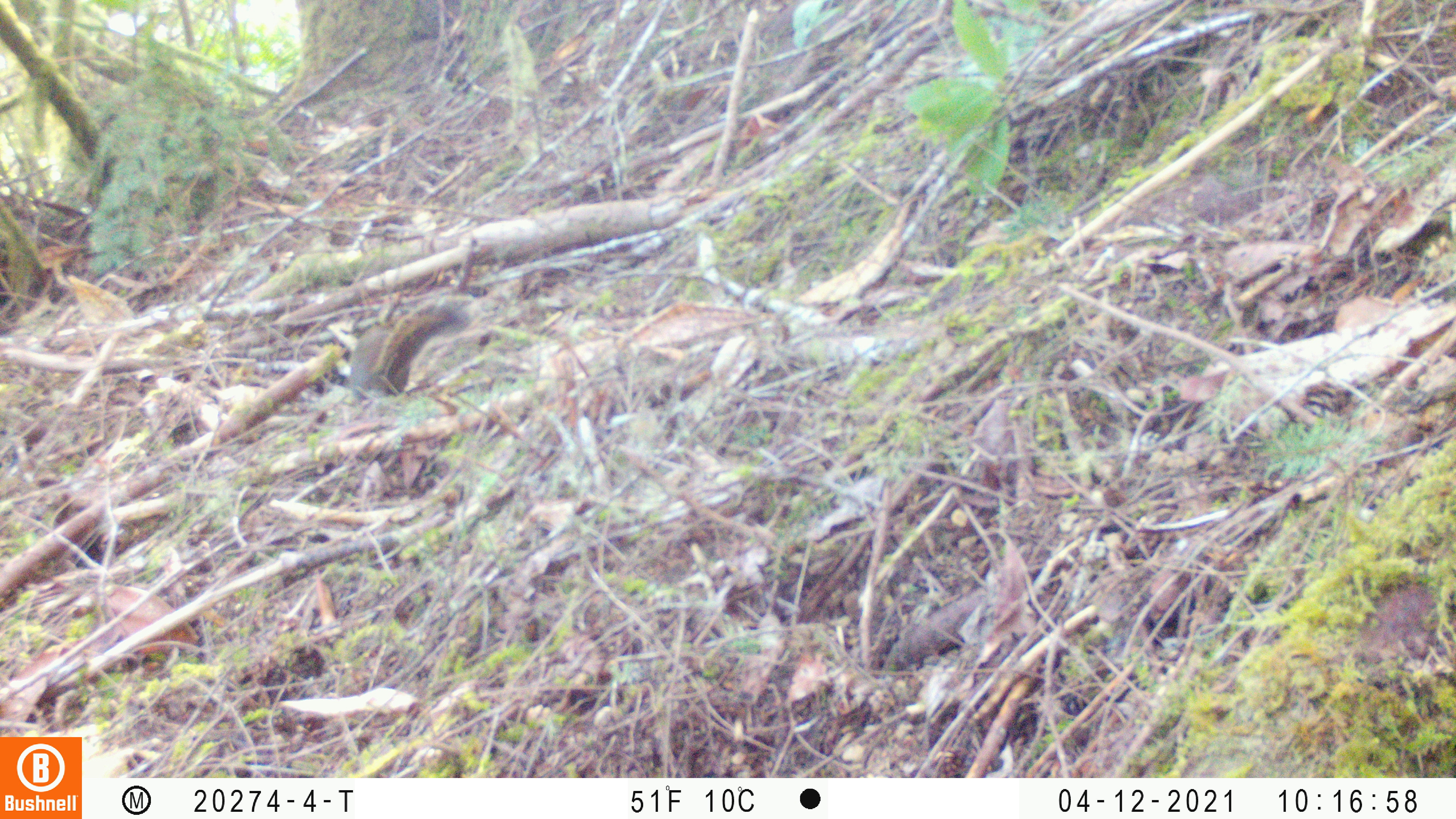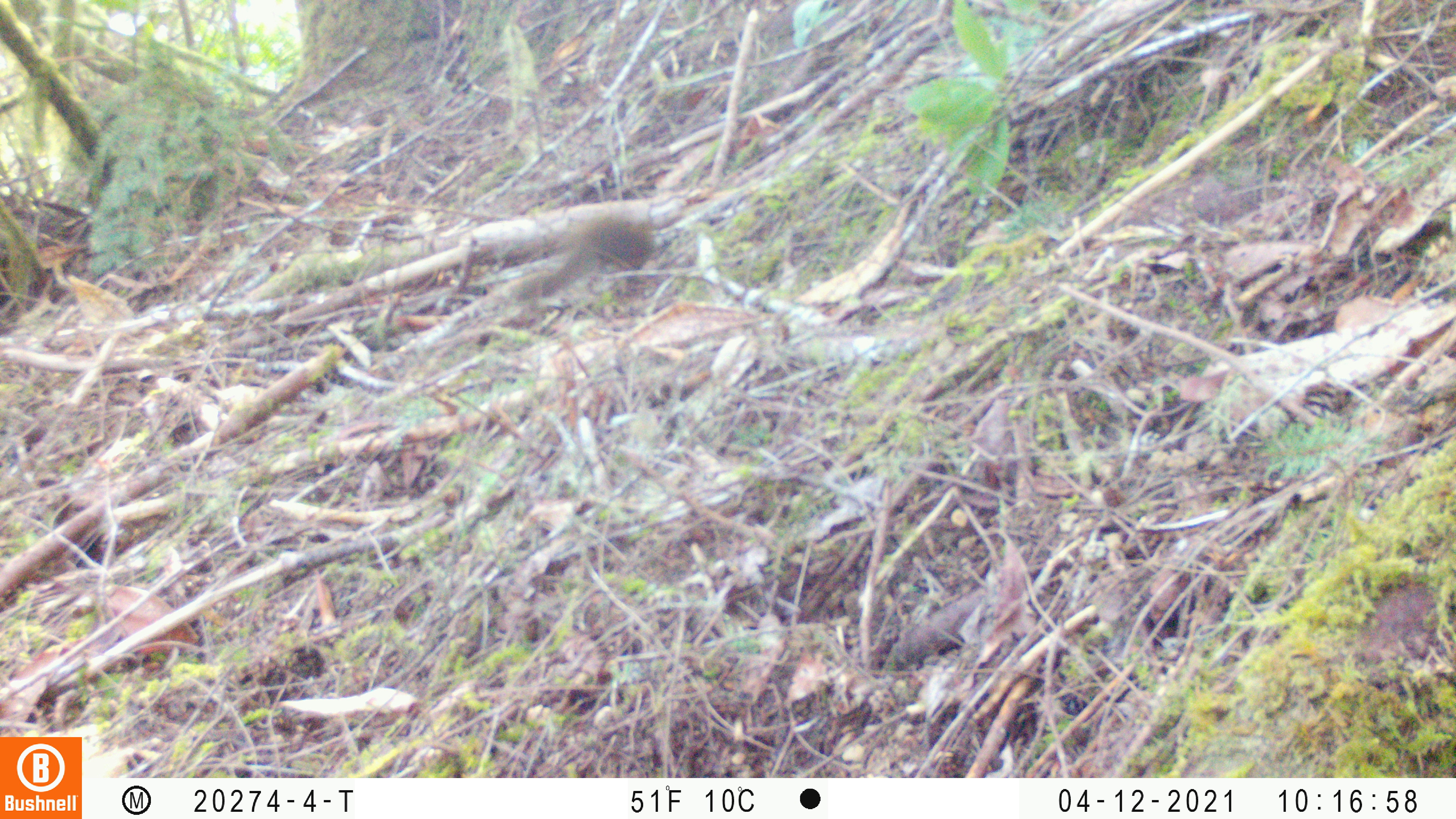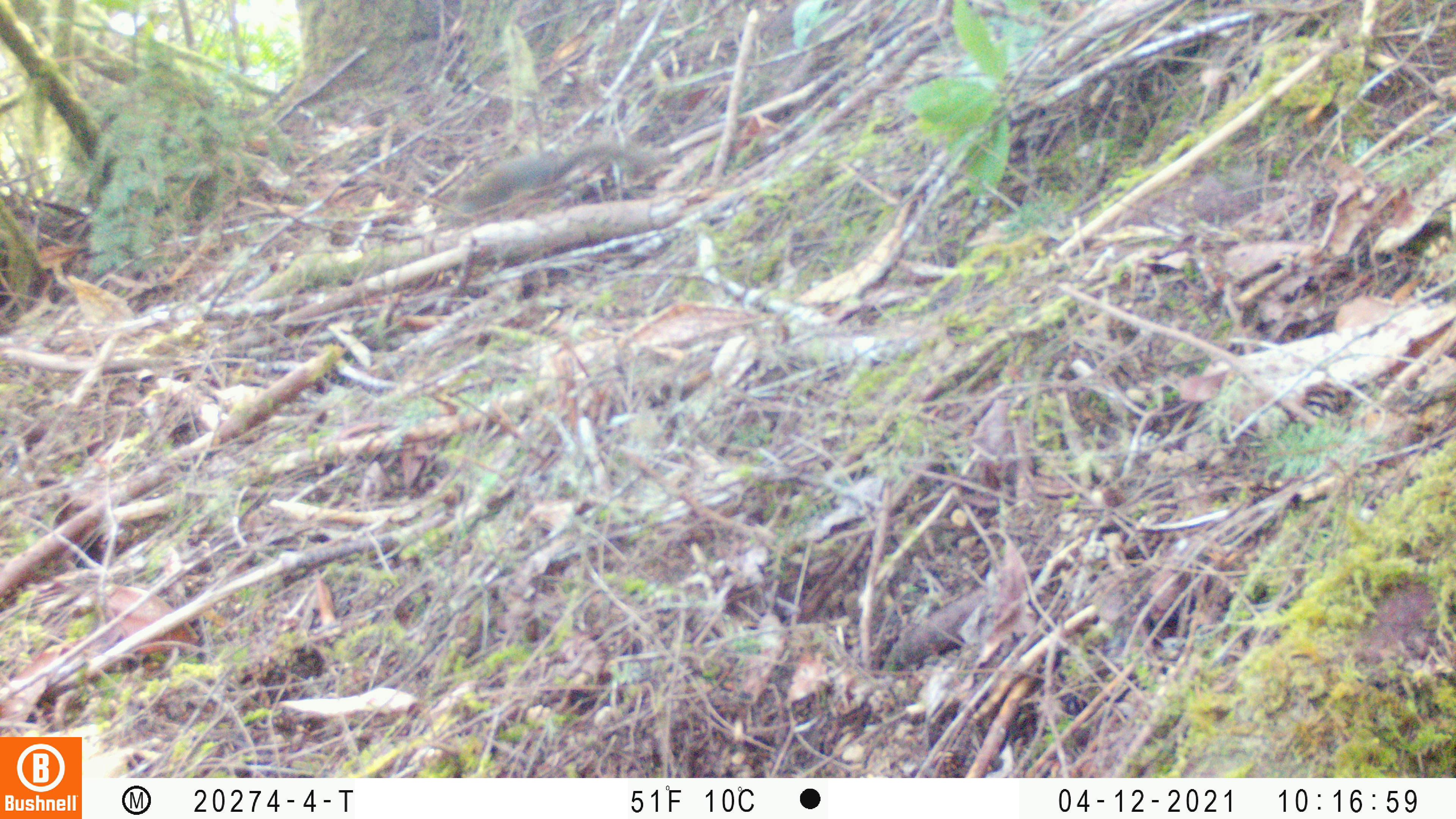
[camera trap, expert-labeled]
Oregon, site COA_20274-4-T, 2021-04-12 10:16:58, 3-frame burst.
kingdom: Animalia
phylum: Chordata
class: Mammalia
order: Rodentia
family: Sciuridae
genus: Tamiasciurus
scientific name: Tamiasciurus douglasii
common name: douglas squirrel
Douglas squirrel (Tamiasciurus douglasii).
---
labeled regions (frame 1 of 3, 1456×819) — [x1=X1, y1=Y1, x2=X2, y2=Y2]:
douglas squirrel: [x1=341, y1=292, x2=472, y2=405]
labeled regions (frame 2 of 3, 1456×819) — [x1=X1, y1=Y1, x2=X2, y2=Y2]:
douglas squirrel: [x1=509, y1=210, x2=663, y2=308]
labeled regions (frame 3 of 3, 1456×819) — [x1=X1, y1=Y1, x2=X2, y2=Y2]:
douglas squirrel: [x1=448, y1=139, x2=669, y2=219]